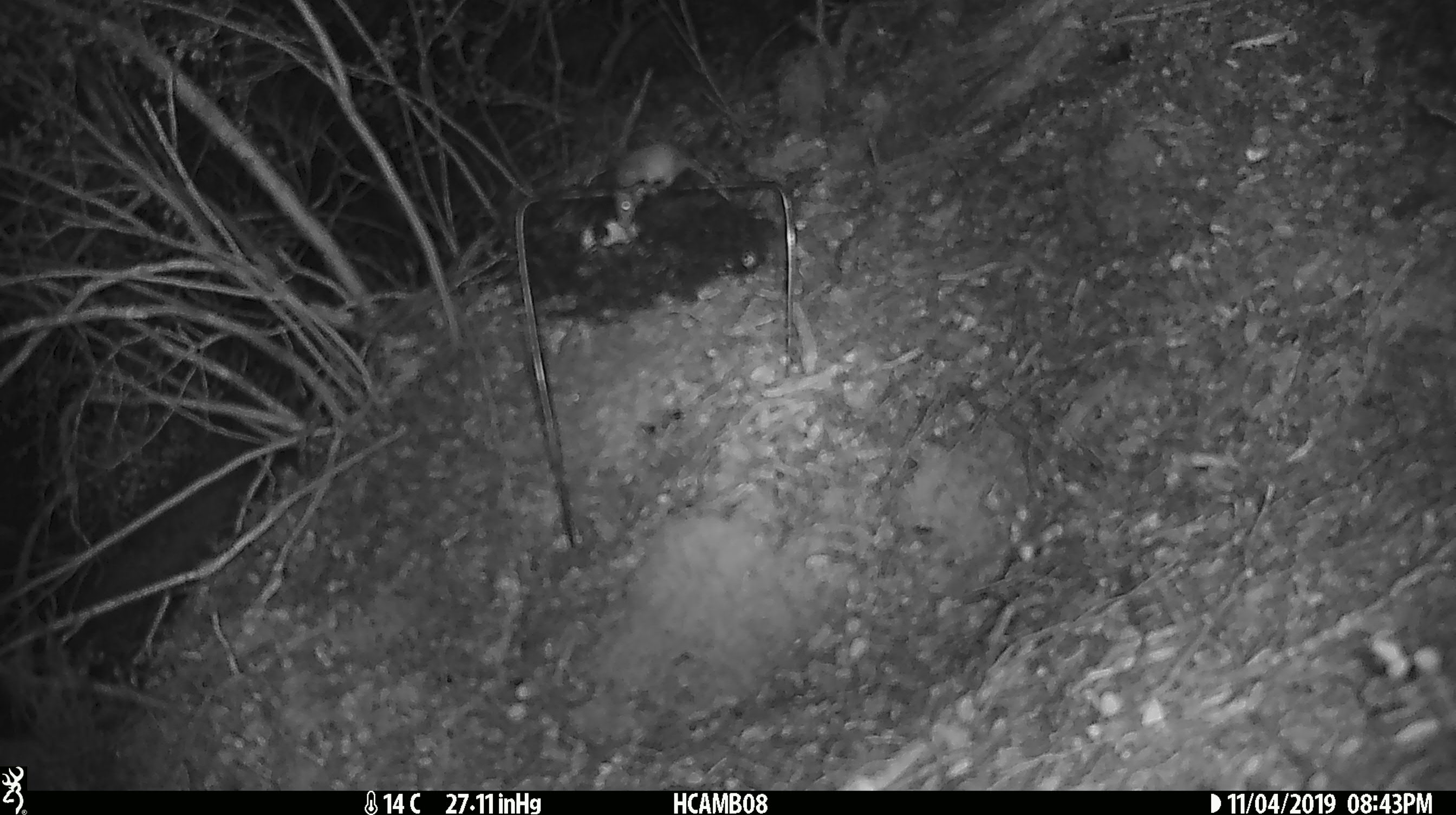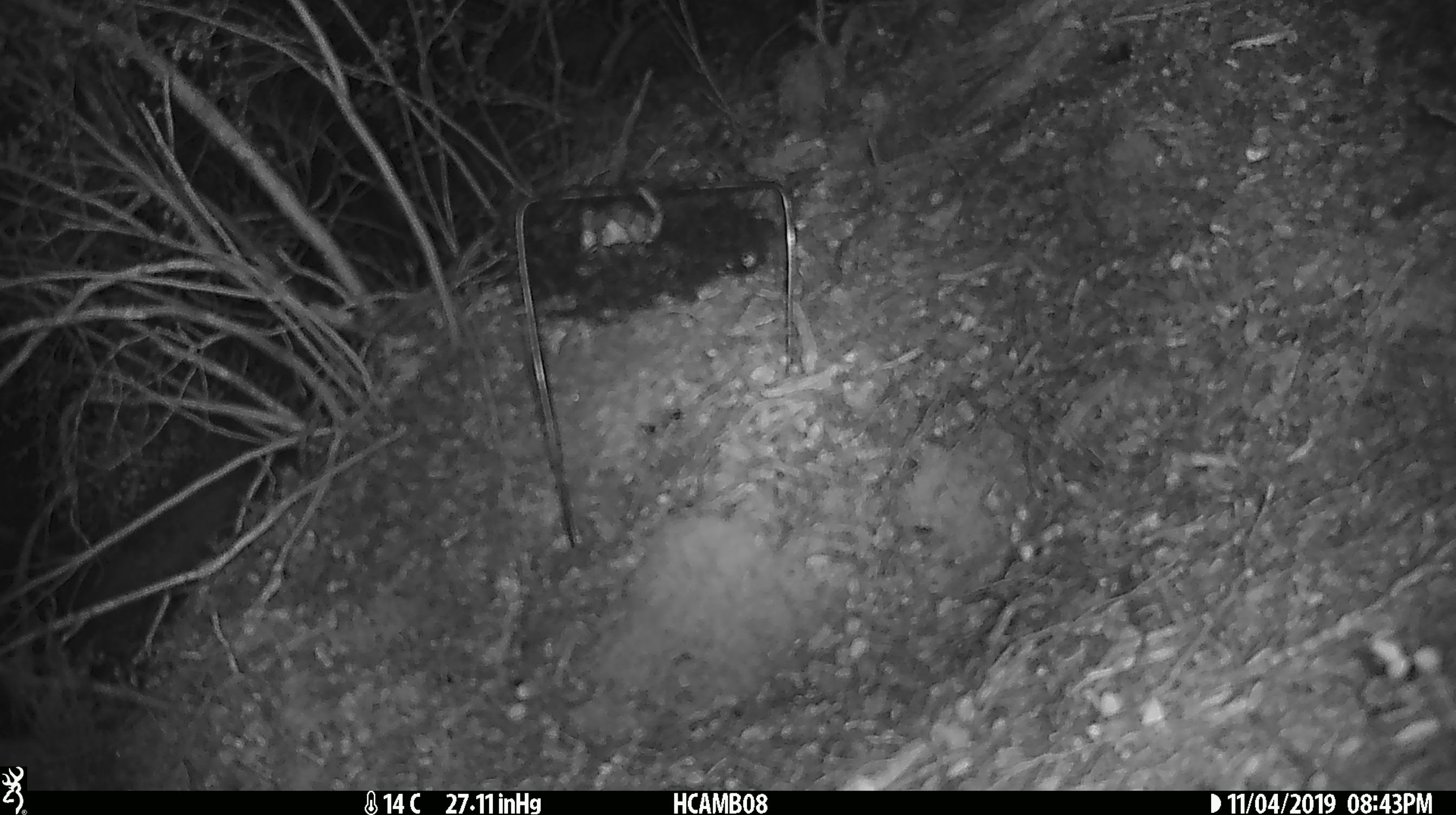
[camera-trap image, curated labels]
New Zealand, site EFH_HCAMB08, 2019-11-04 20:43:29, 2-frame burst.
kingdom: Animalia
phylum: Chordata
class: Mammalia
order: Rodentia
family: Muridae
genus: Mus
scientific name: Mus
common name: mouse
Mouse (Mus).